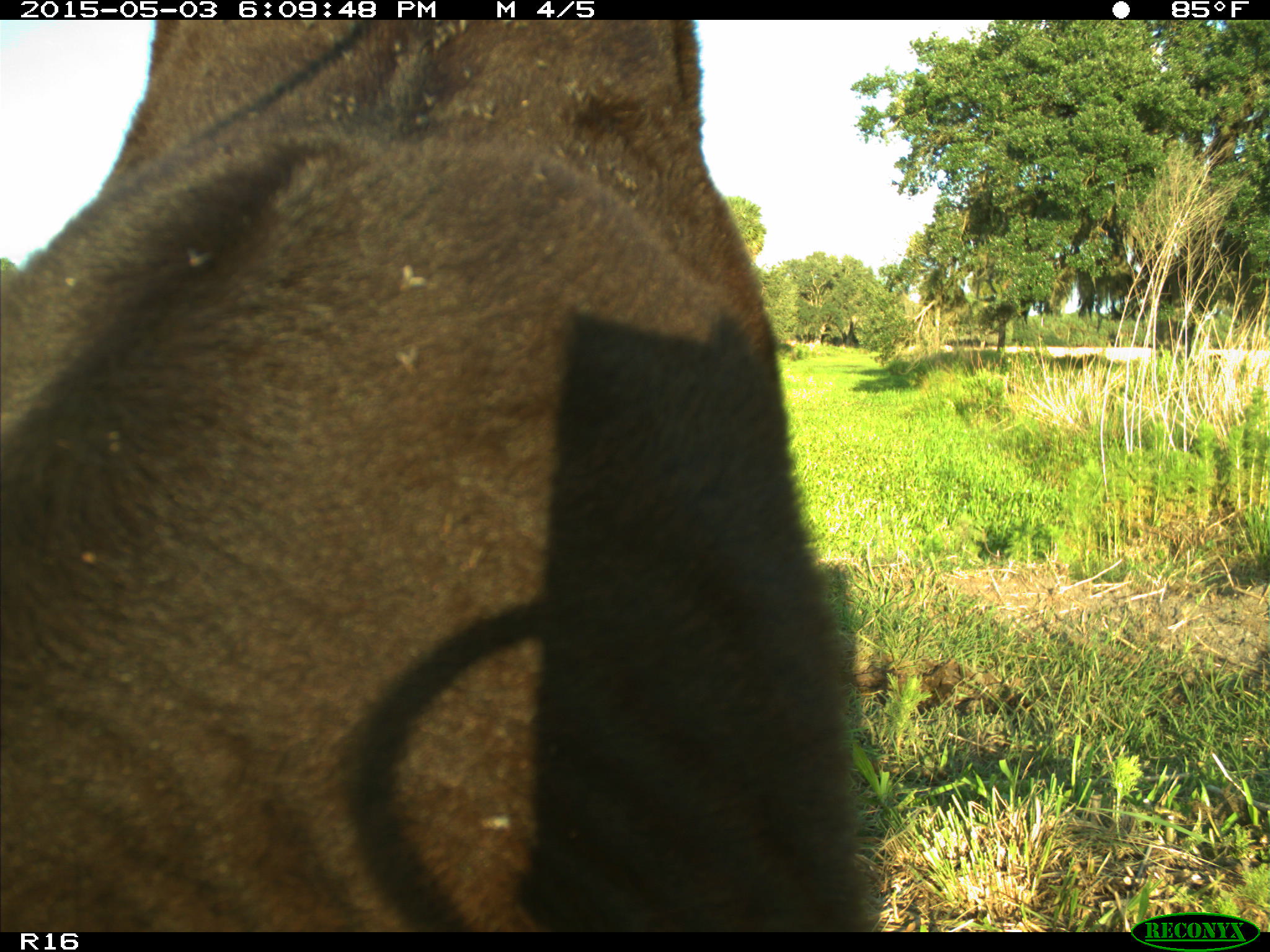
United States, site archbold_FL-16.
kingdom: Animalia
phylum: Chordata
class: Mammalia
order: Artiodactyla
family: Bovidae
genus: Bos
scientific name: Bos taurus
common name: domestic cow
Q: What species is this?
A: Bos taurus (domestic cow).